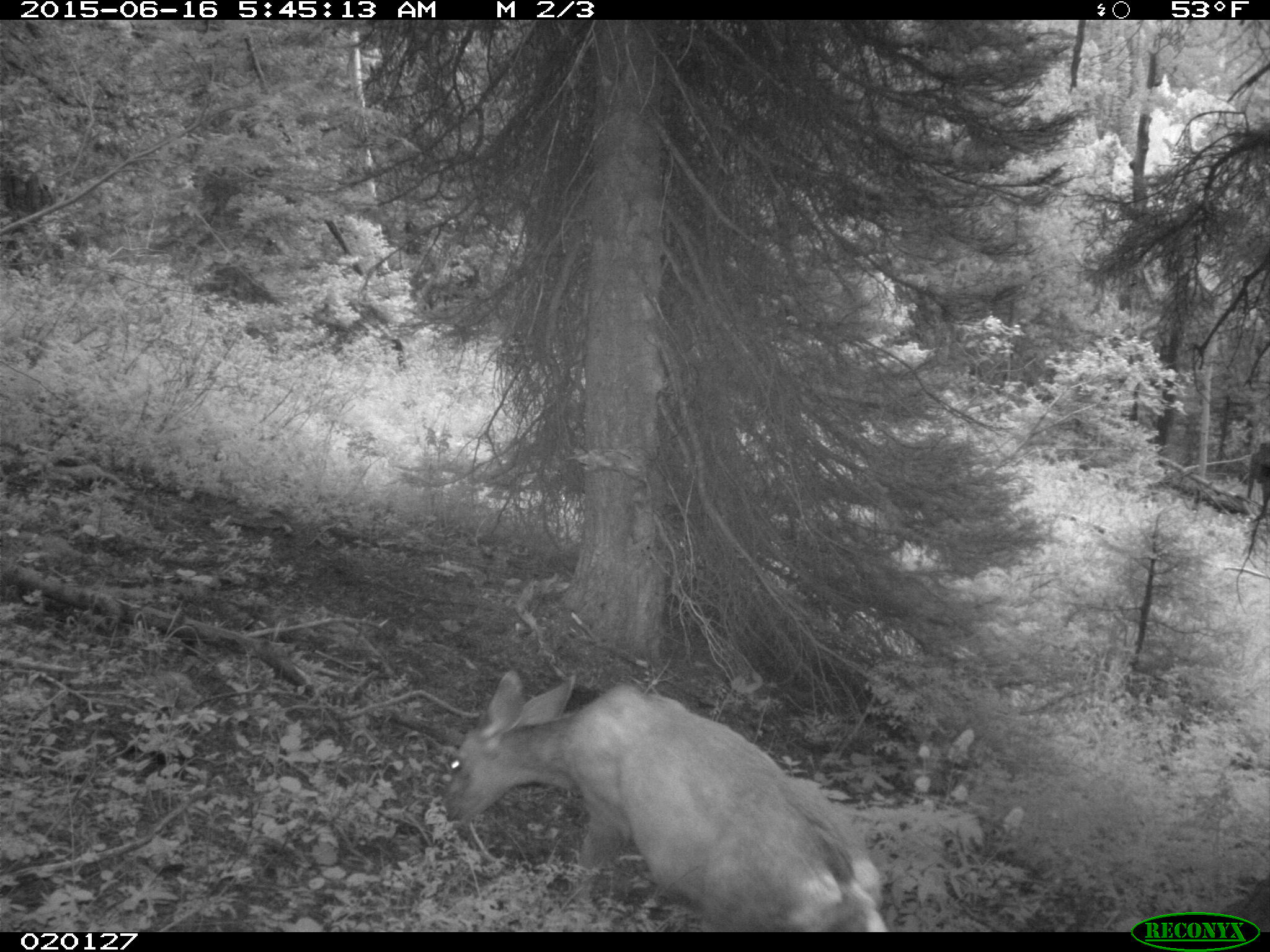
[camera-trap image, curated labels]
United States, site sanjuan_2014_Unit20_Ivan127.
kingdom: Animalia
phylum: Chordata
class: Mammalia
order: Artiodactyla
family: Cervidae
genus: Odocoileus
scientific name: Odocoileus hemionus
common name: mule deer